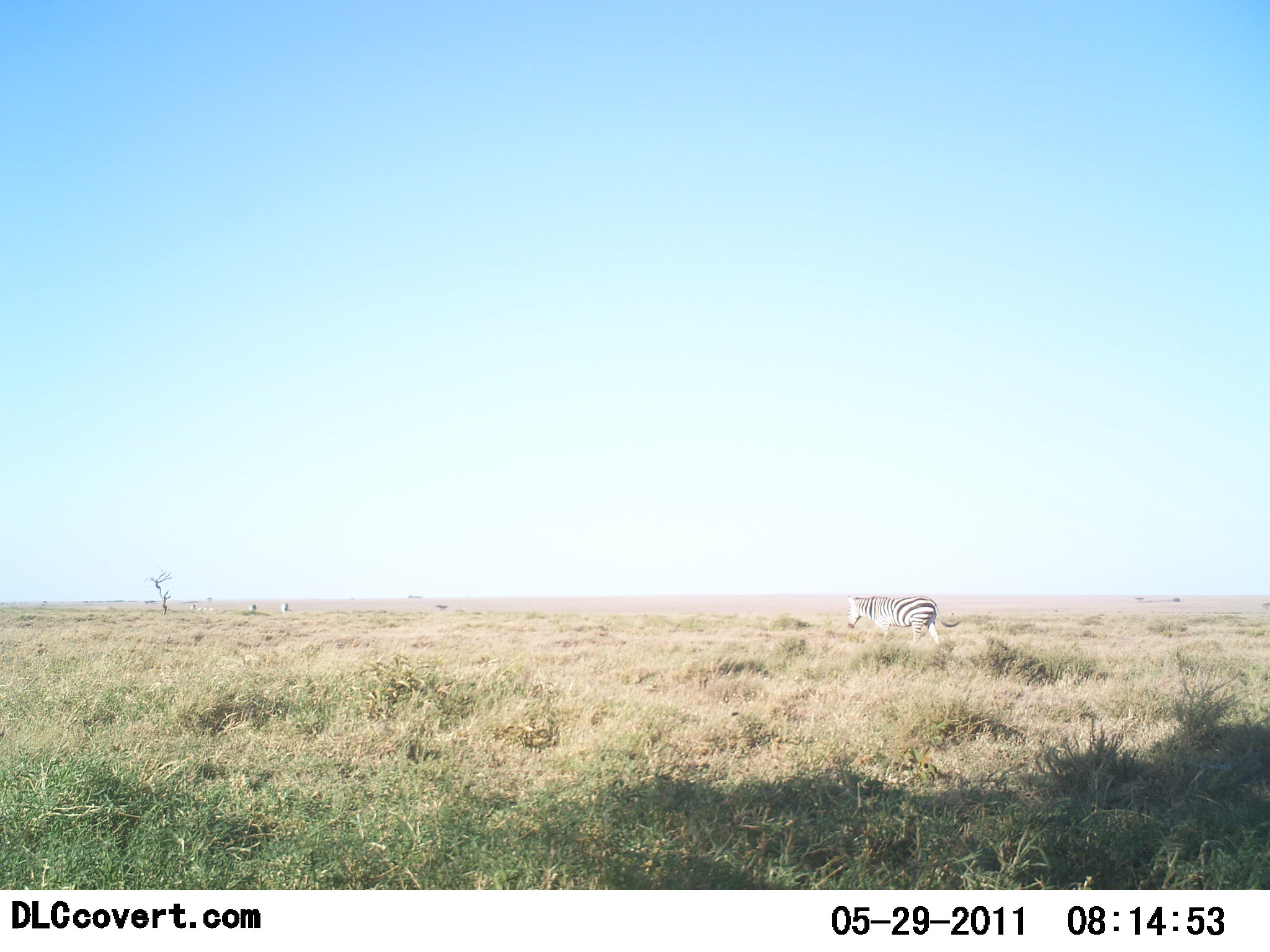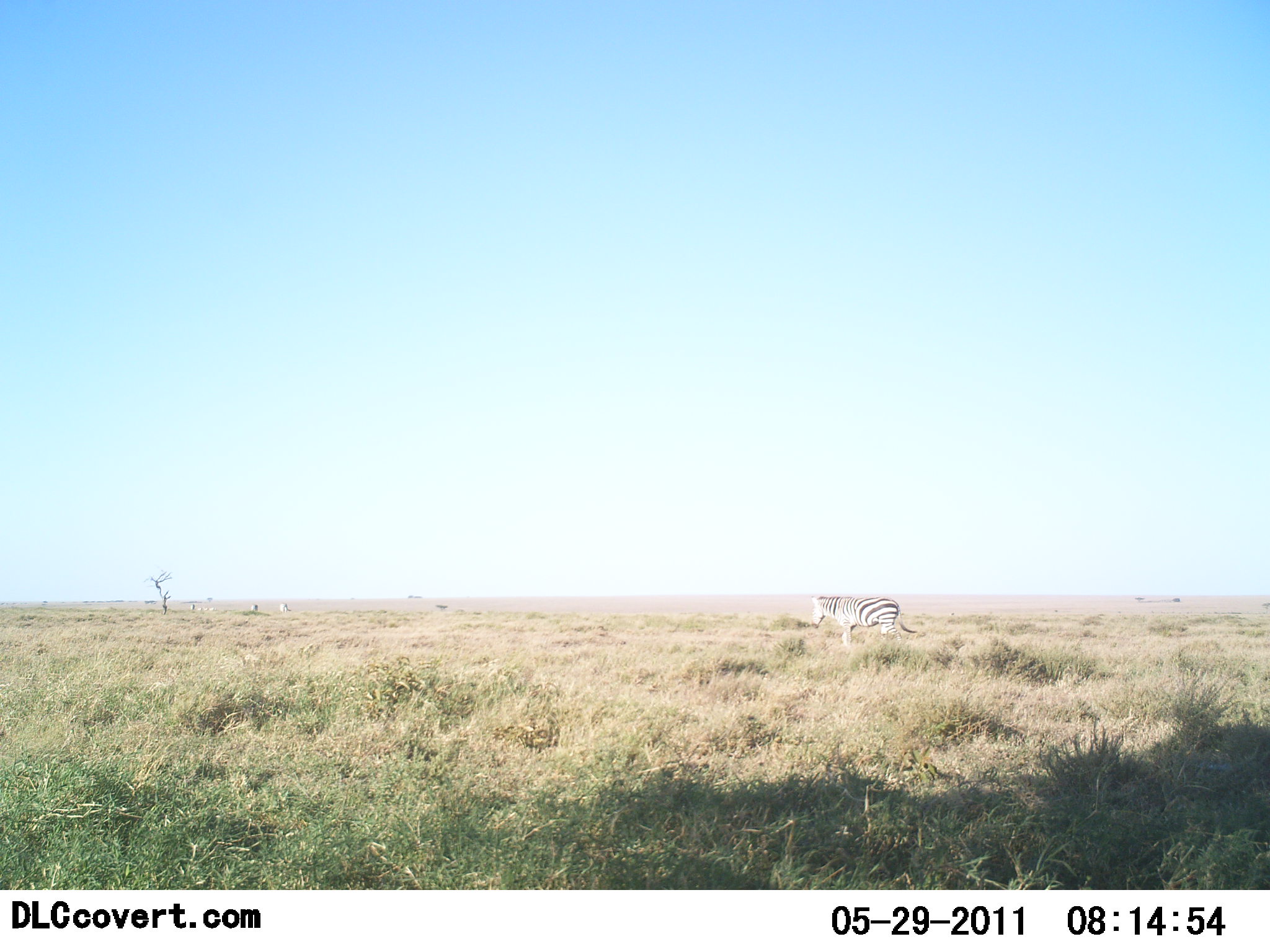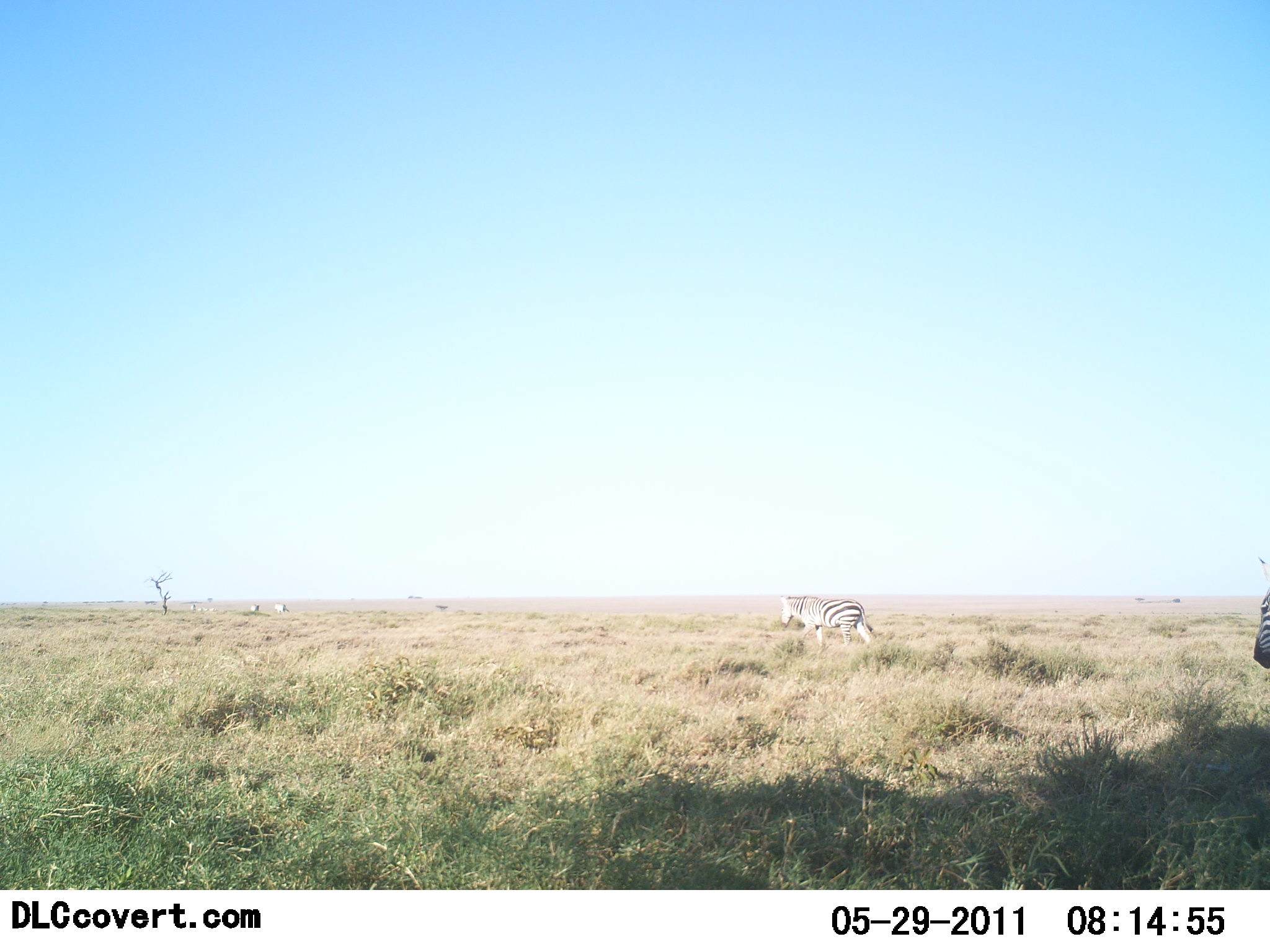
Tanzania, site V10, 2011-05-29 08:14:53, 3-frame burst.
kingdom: Animalia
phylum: Chordata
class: Mammalia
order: Perissodactyla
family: Equidae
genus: Equus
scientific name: Equus quagga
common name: plains zebra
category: zebra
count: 2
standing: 10%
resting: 0%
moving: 100%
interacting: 0%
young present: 0%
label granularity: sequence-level